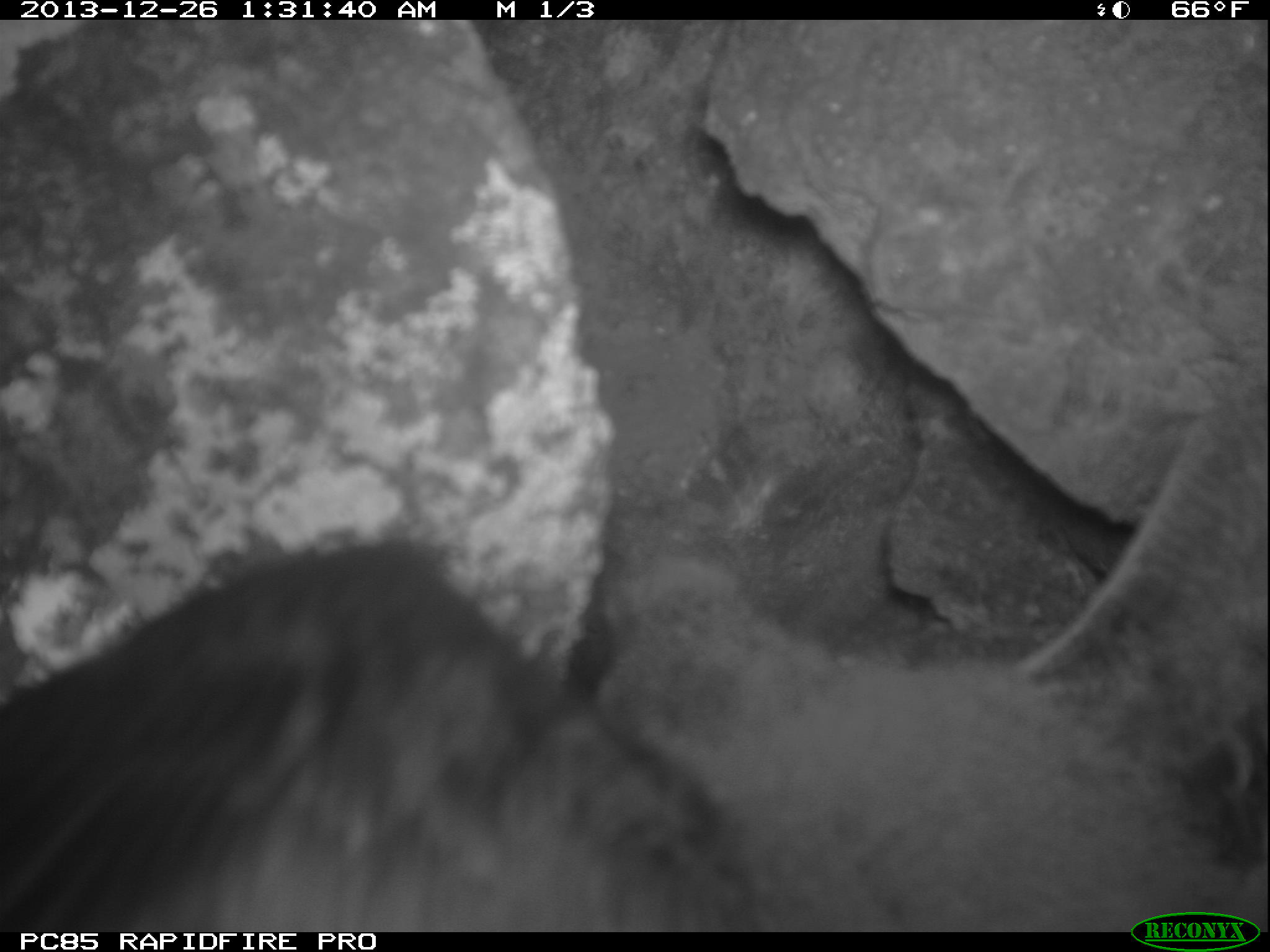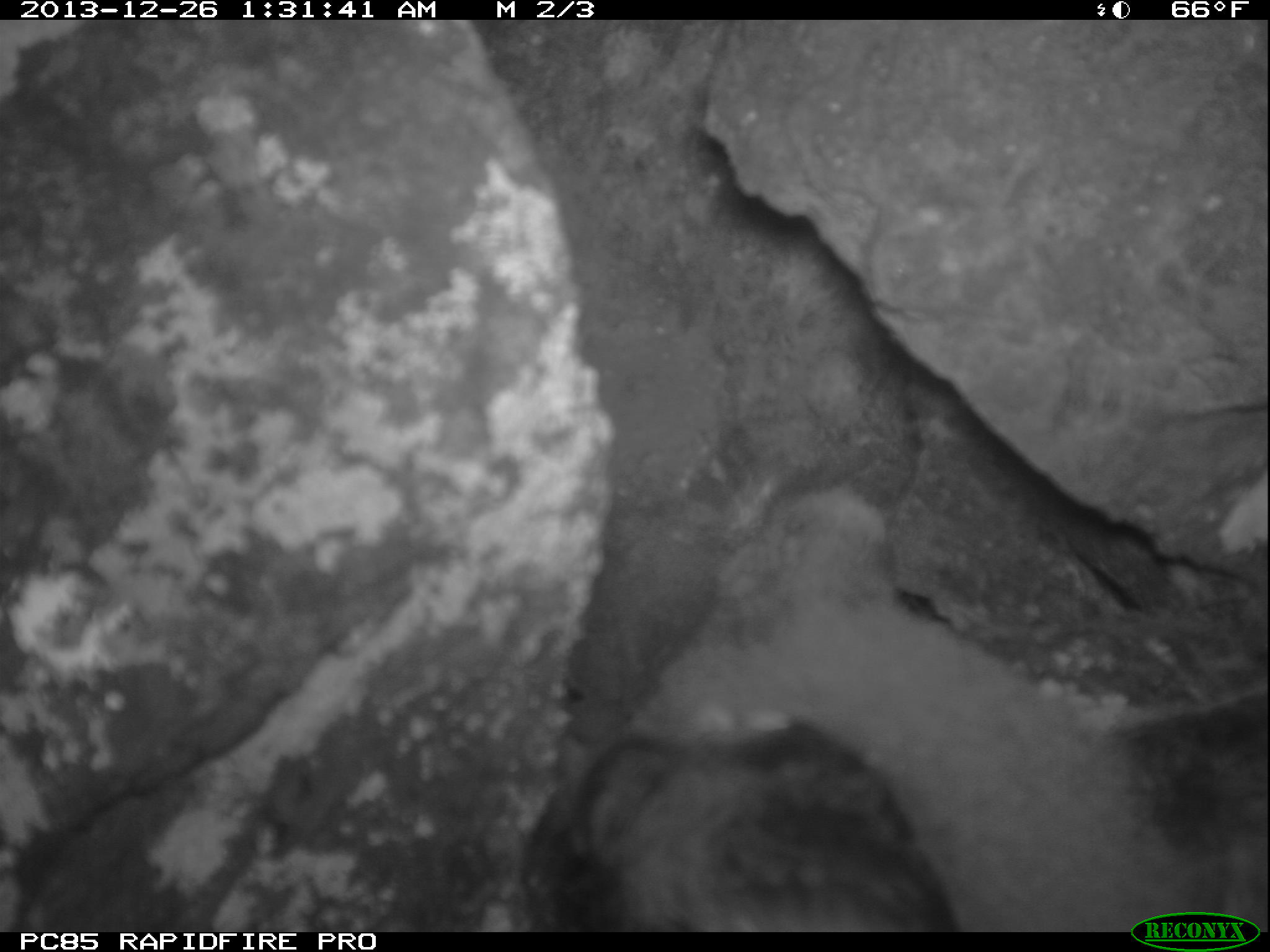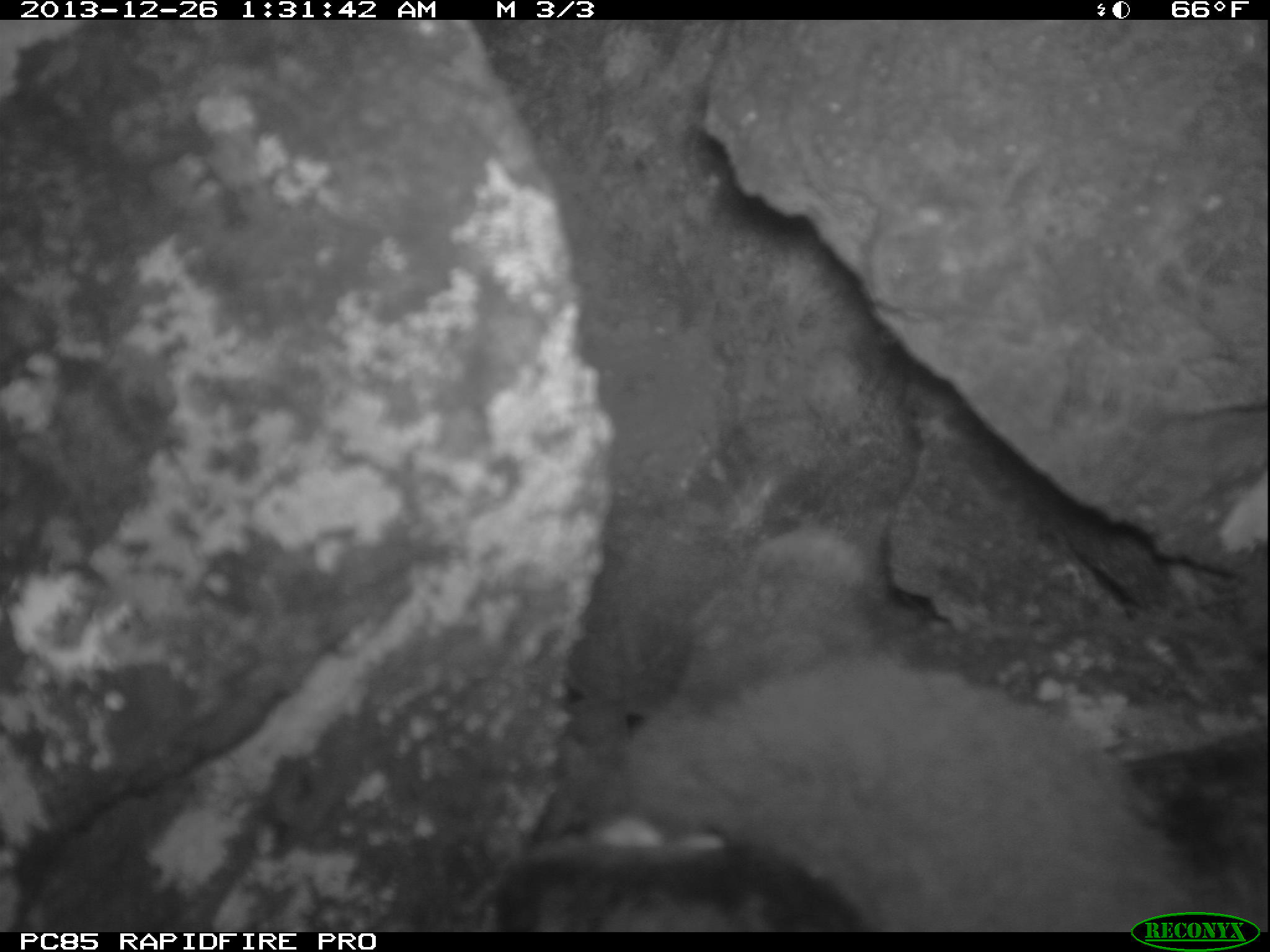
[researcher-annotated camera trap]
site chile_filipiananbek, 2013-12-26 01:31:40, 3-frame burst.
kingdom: Animalia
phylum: Chordata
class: Aves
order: Procellariiformes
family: Procellariidae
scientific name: Procellariidae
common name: petrel chick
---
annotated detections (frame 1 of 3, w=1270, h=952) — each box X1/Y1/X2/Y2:
petrel chick: 0/182/1238/926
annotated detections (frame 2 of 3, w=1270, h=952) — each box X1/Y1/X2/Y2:
petrel chick: 549/470/1270/909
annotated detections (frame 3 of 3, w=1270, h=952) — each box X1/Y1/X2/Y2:
petrel chick: 482/512/1270/918